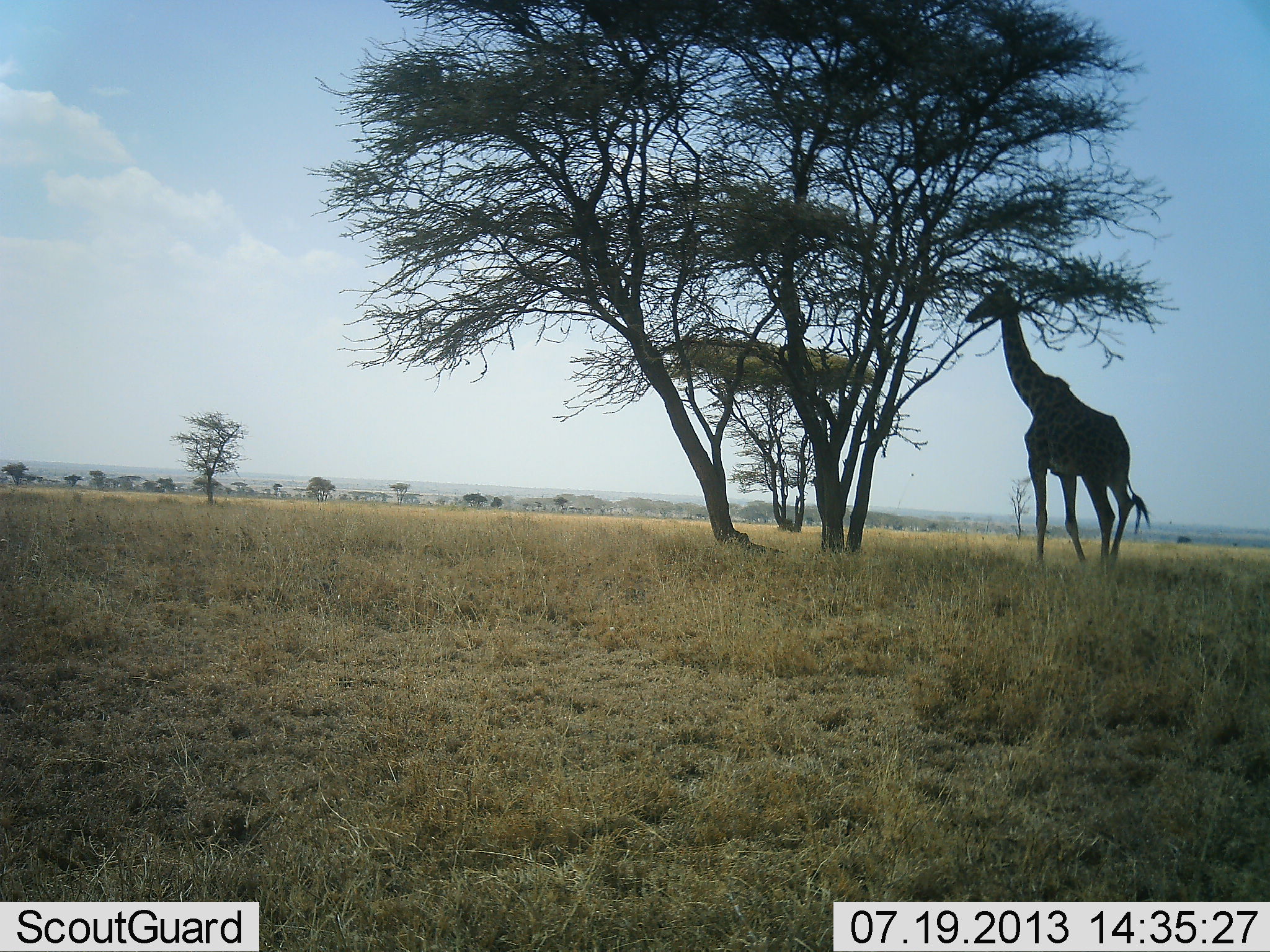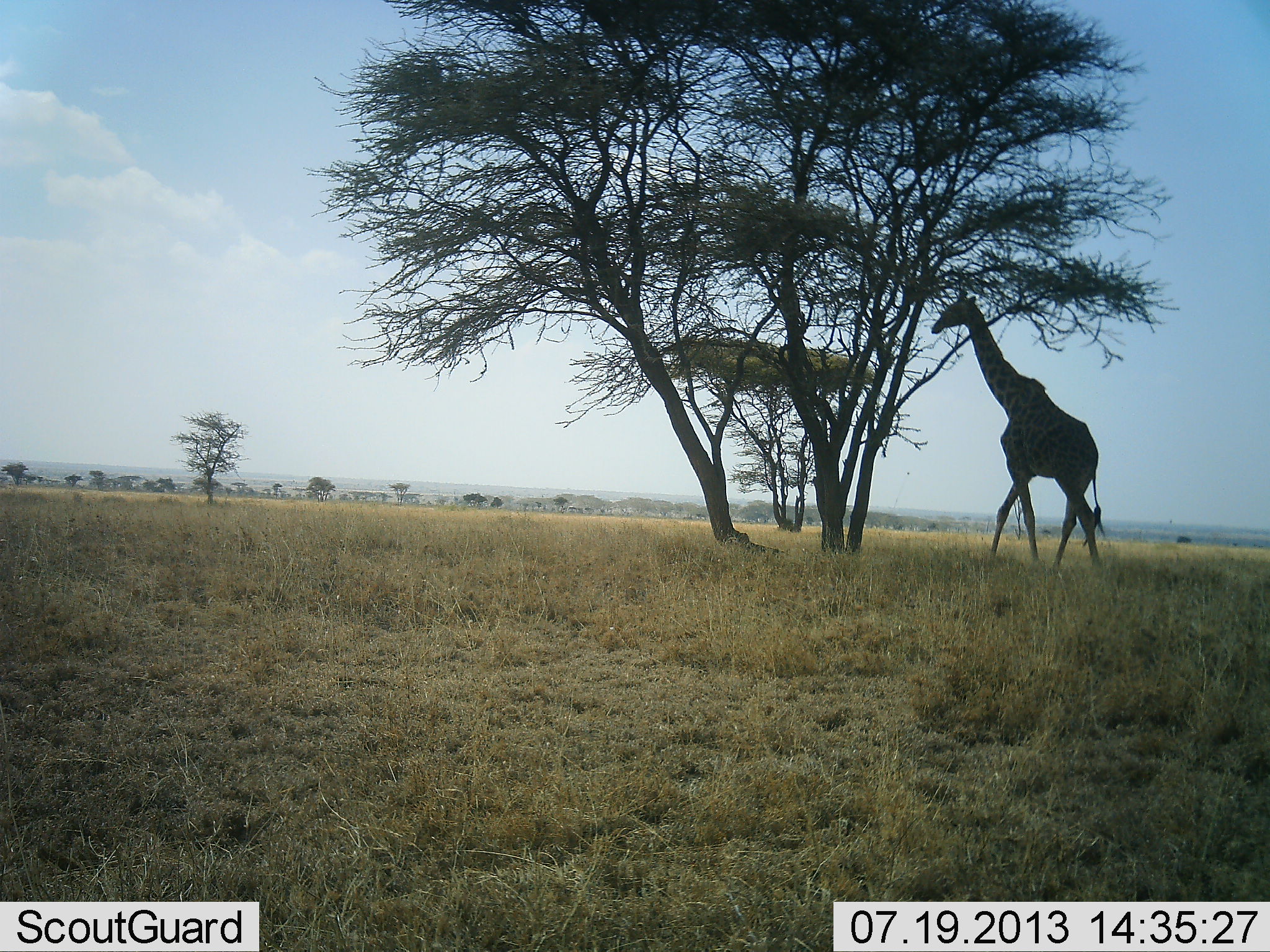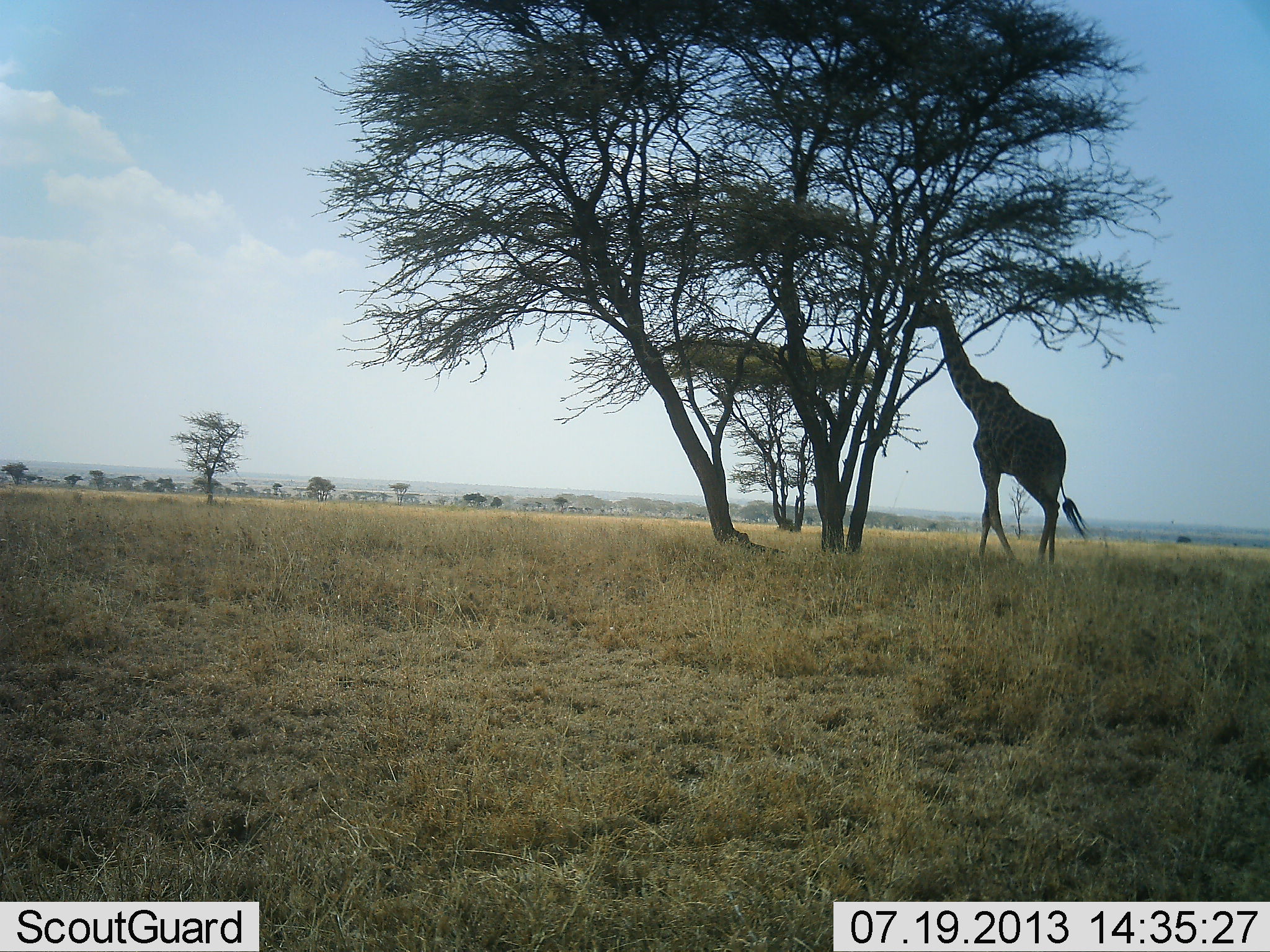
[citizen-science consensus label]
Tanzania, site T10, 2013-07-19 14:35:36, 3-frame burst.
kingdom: Animalia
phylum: Chordata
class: Mammalia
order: Artiodactyla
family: Giraffidae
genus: Giraffa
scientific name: Giraffa camelopardalis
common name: giraffe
Giraffe (Giraffa camelopardalis), count 1. Behavior (volunteer vote fractions): standing 18%, resting 5%, moving 82%, interacting 5%. Young present (vote fraction): 0%. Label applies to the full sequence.